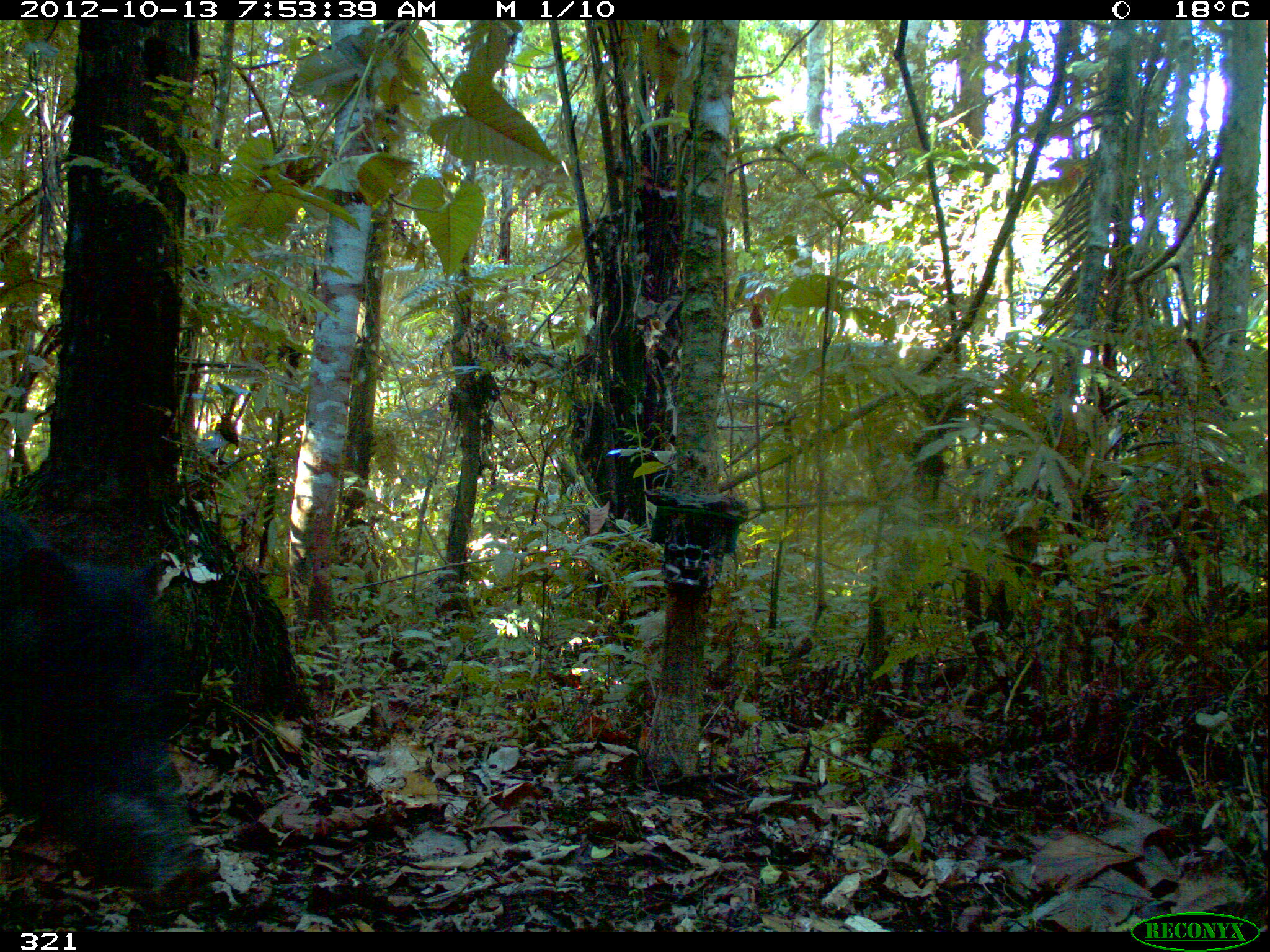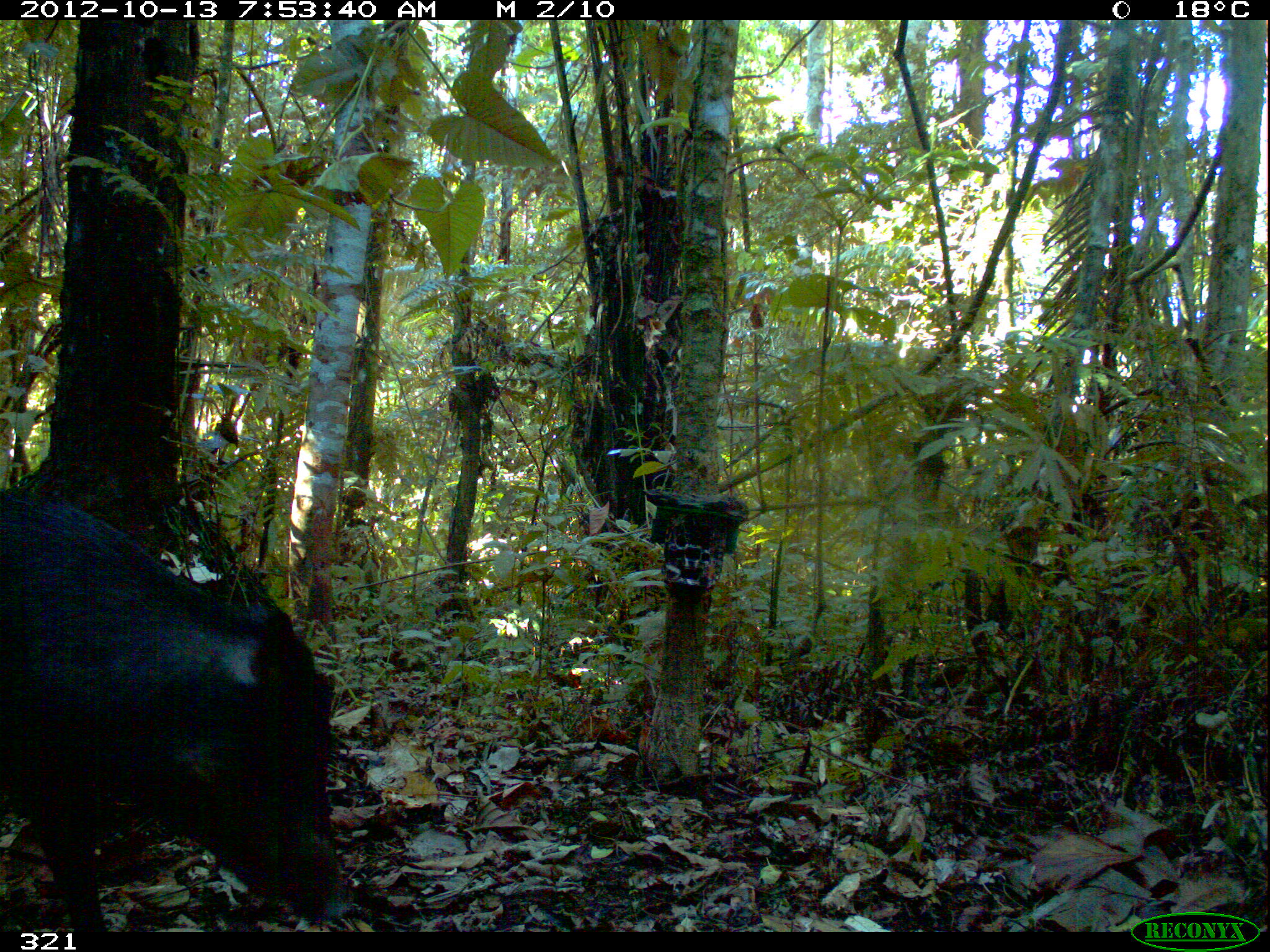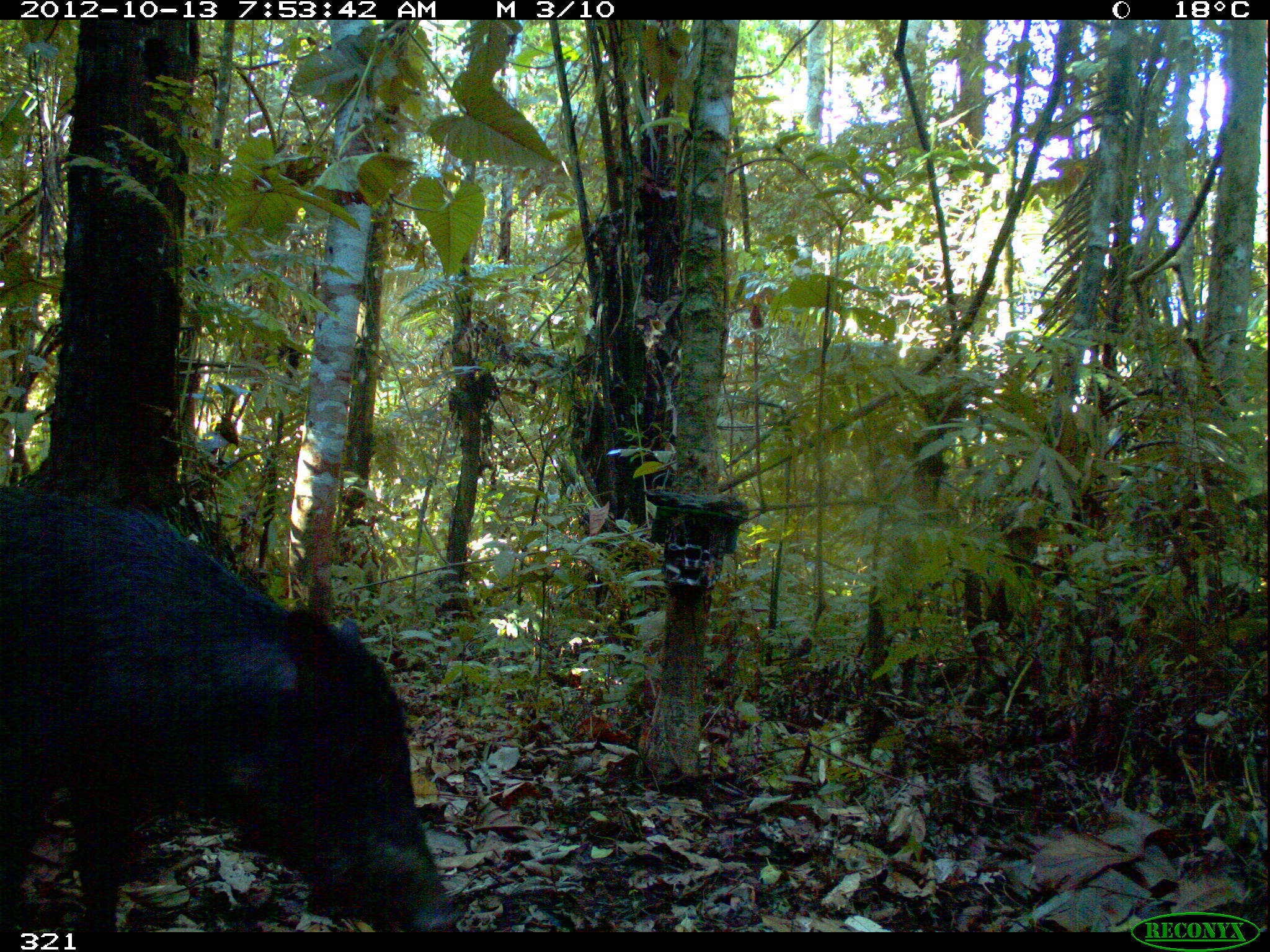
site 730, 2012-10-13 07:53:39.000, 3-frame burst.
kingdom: Animalia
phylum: Chordata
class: Mammalia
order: Artiodactyla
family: Tayassuidae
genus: Tayassu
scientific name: Tayassu pecari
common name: white-lipped peccary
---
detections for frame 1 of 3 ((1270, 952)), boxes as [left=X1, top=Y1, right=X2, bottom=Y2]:
tayassu pecari: [left=1, top=495, right=223, bottom=912]